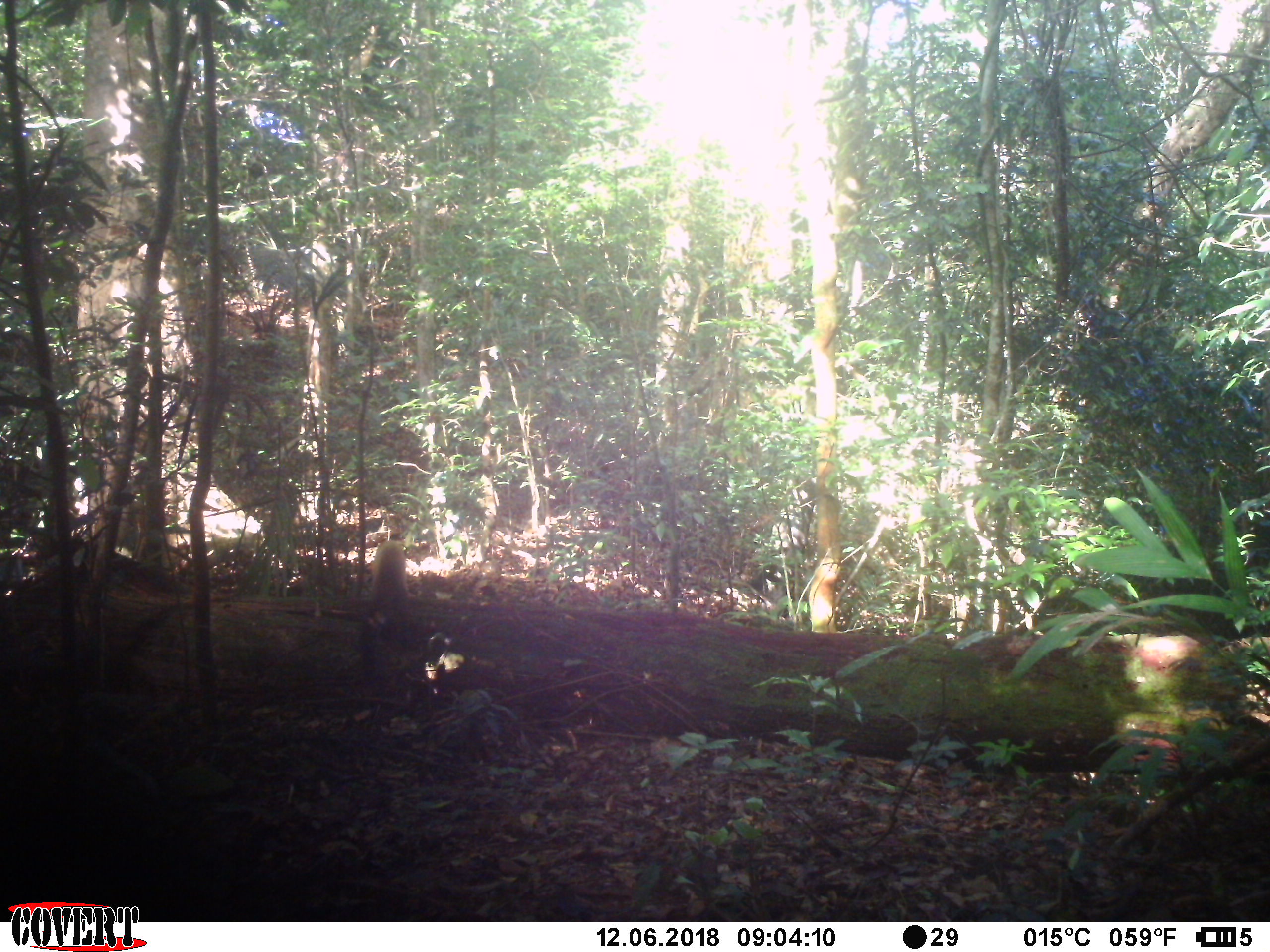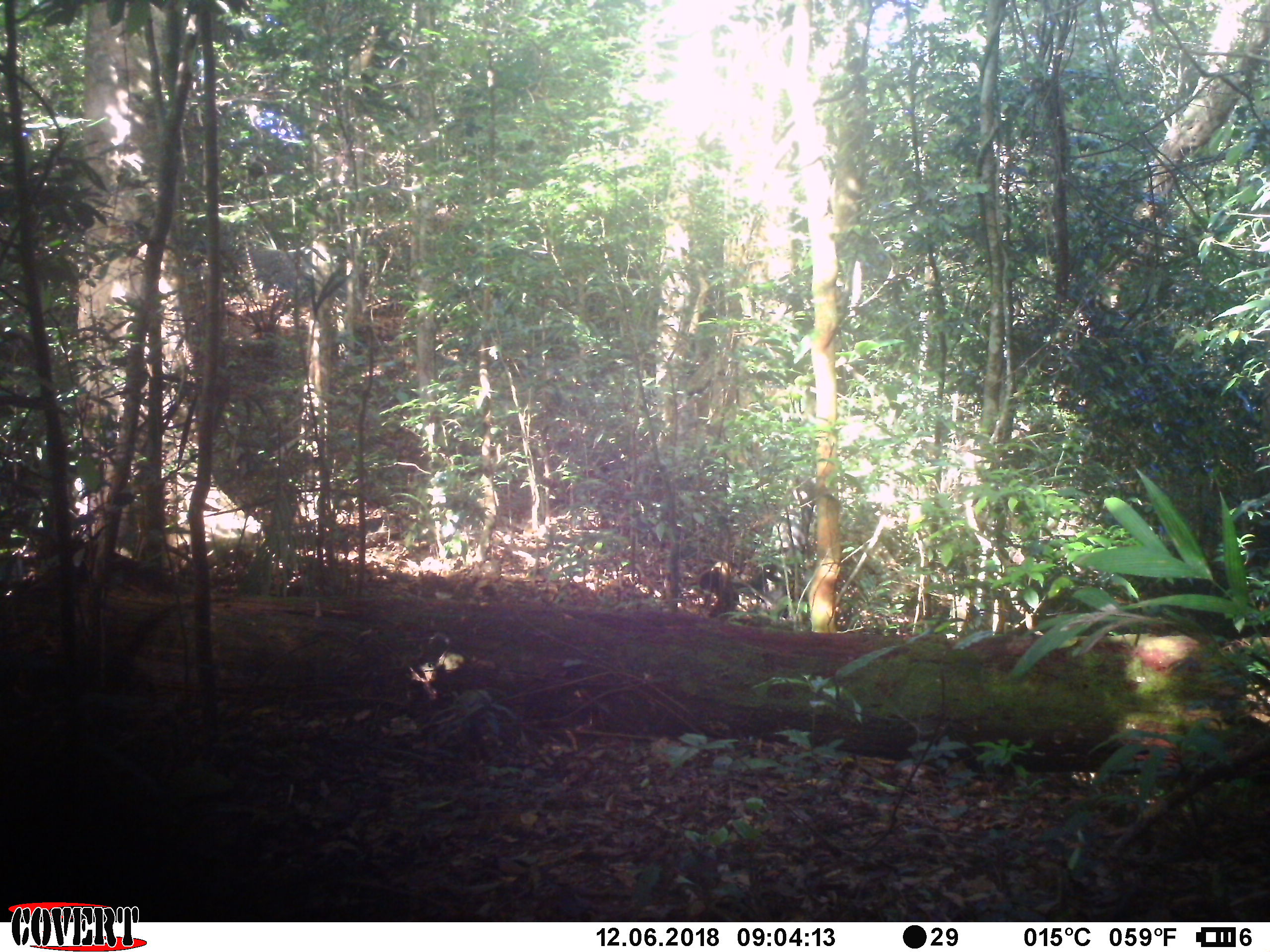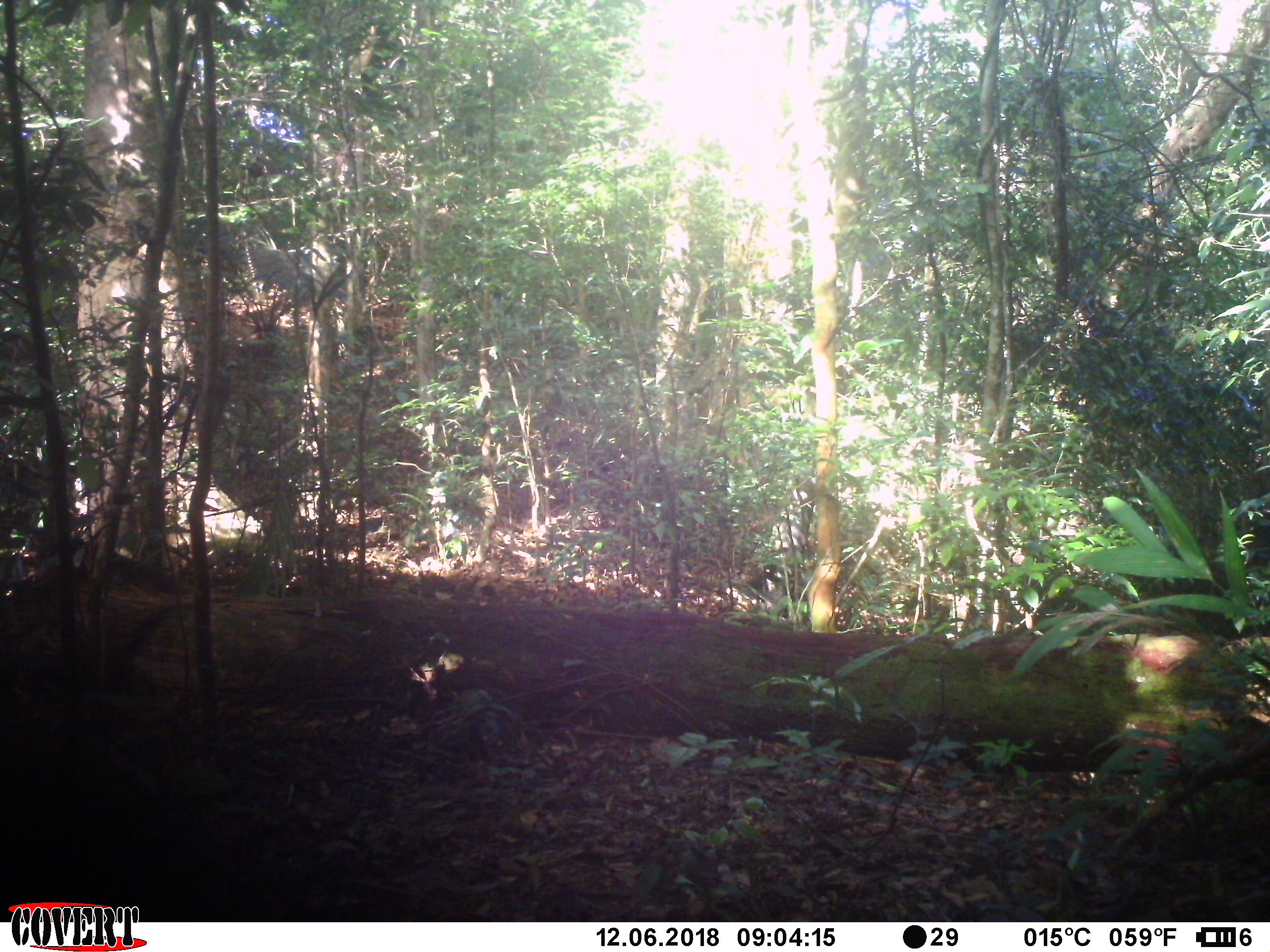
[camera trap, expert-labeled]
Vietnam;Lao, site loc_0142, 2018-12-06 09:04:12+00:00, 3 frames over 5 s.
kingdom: Animalia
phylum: Chordata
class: Mammalia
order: Carnivora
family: Mustelidae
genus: Martes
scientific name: Martes flavigula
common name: yellow-throated marten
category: yellow throated marten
Yellow throated marten (yellow-throated marten) (Martes flavigula). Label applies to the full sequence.